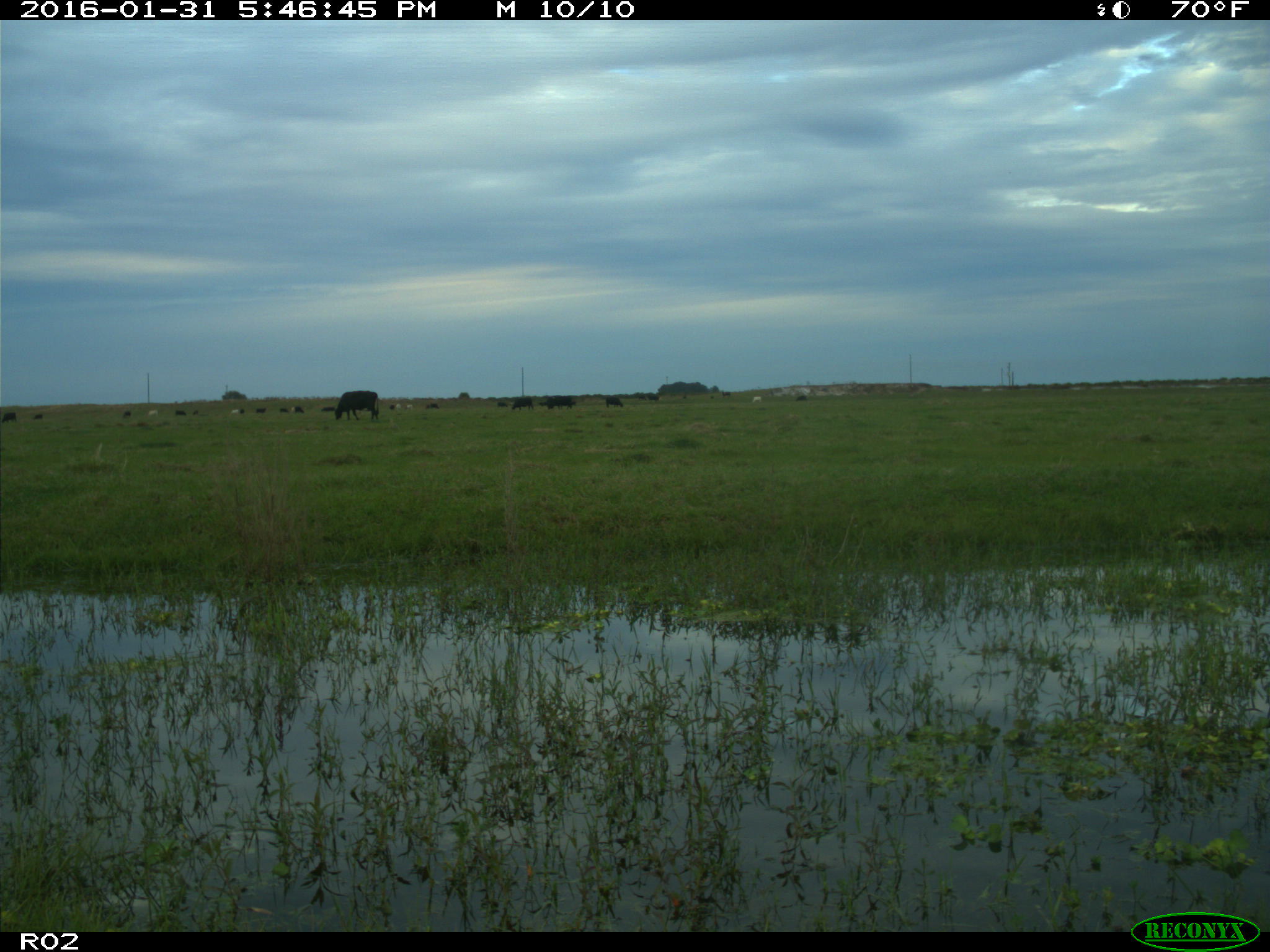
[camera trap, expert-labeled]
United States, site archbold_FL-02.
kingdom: Animalia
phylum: Chordata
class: Mammalia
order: Artiodactyla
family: Bovidae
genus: Bos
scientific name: Bos taurus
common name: domestic cow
Bos taurus (domestic cow).